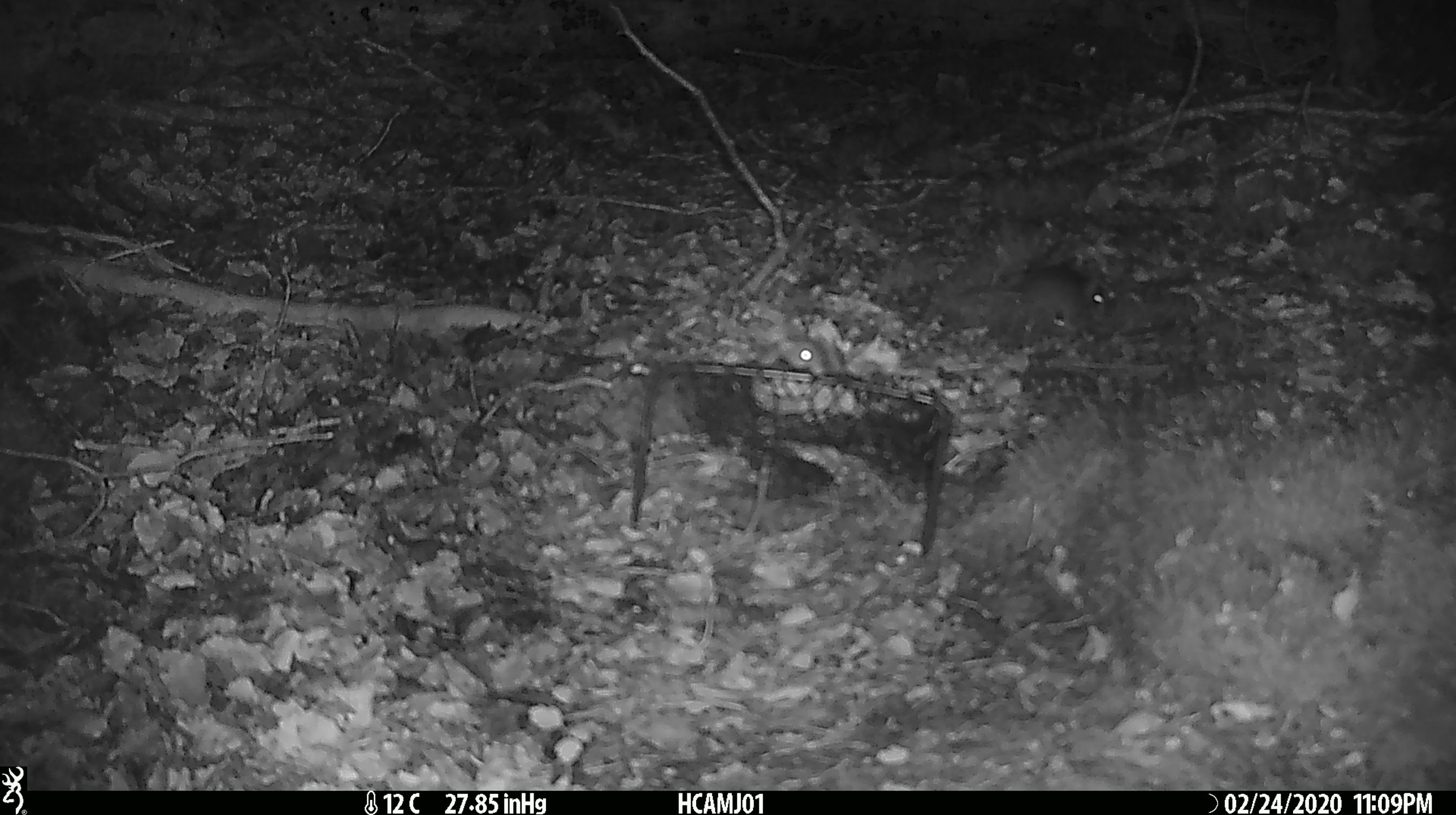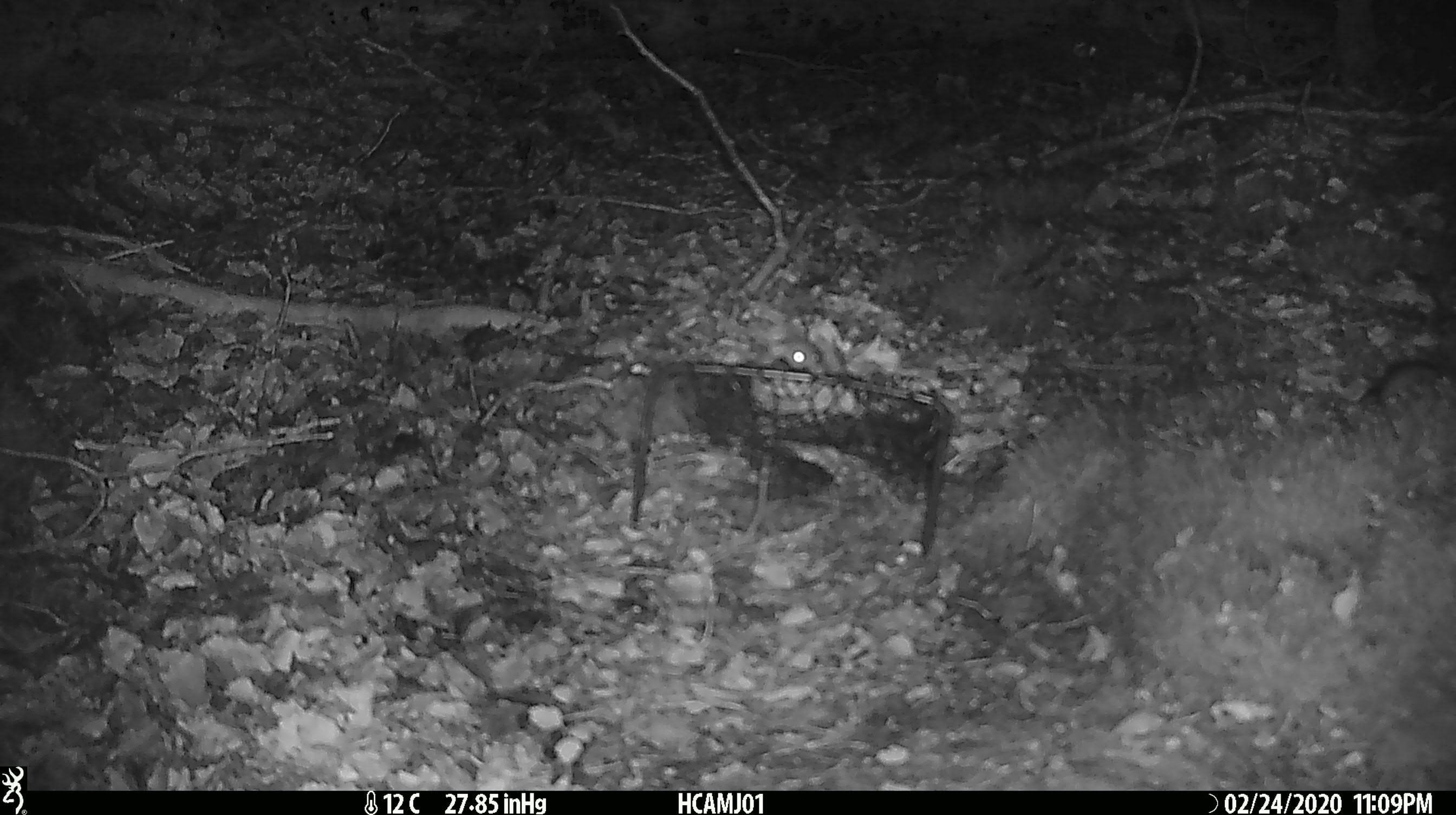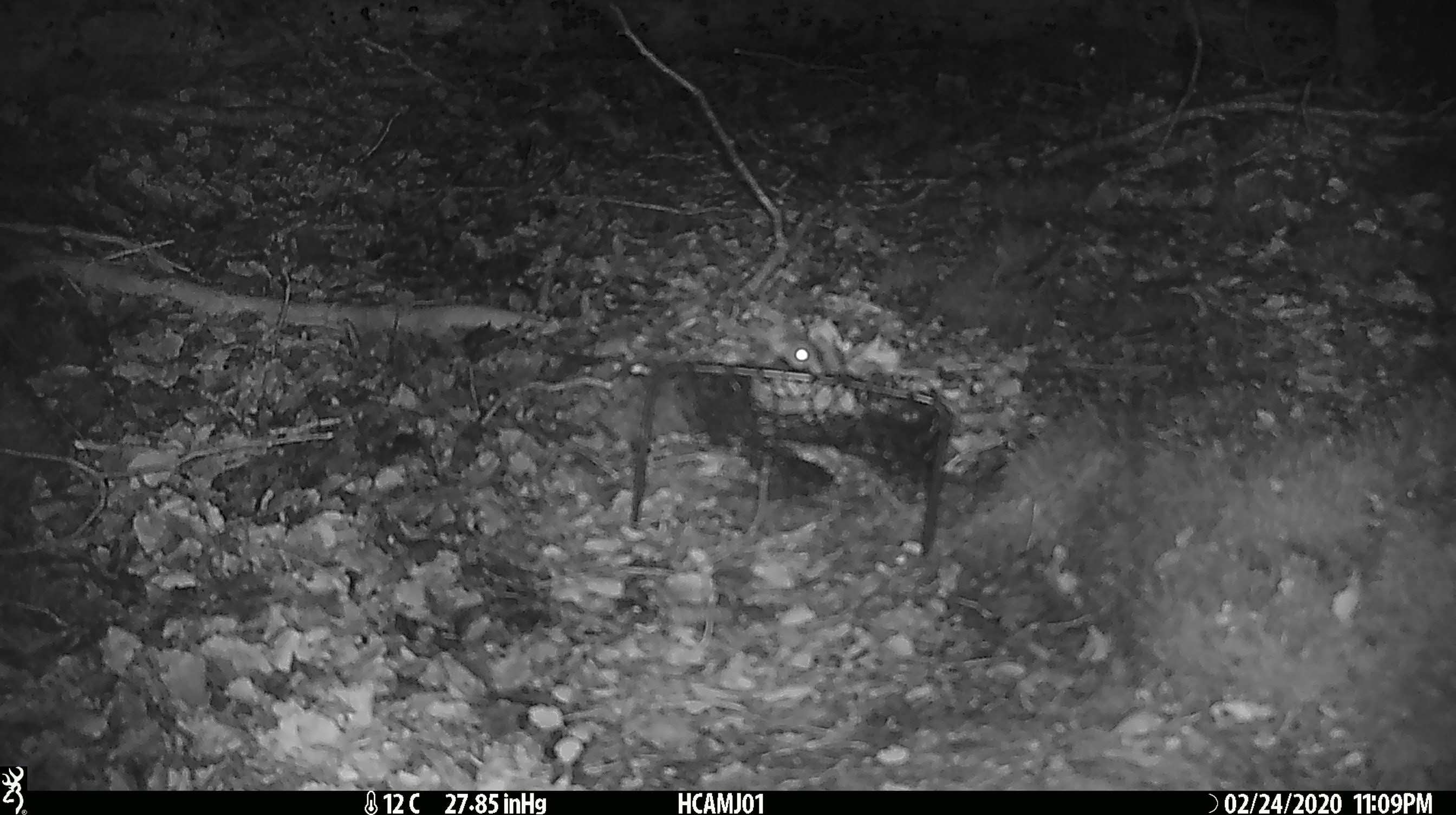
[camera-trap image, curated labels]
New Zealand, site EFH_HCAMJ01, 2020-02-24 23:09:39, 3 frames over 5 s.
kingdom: Animalia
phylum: Chordata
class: Mammalia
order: Rodentia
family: Muridae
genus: Mus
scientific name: Mus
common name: mouse